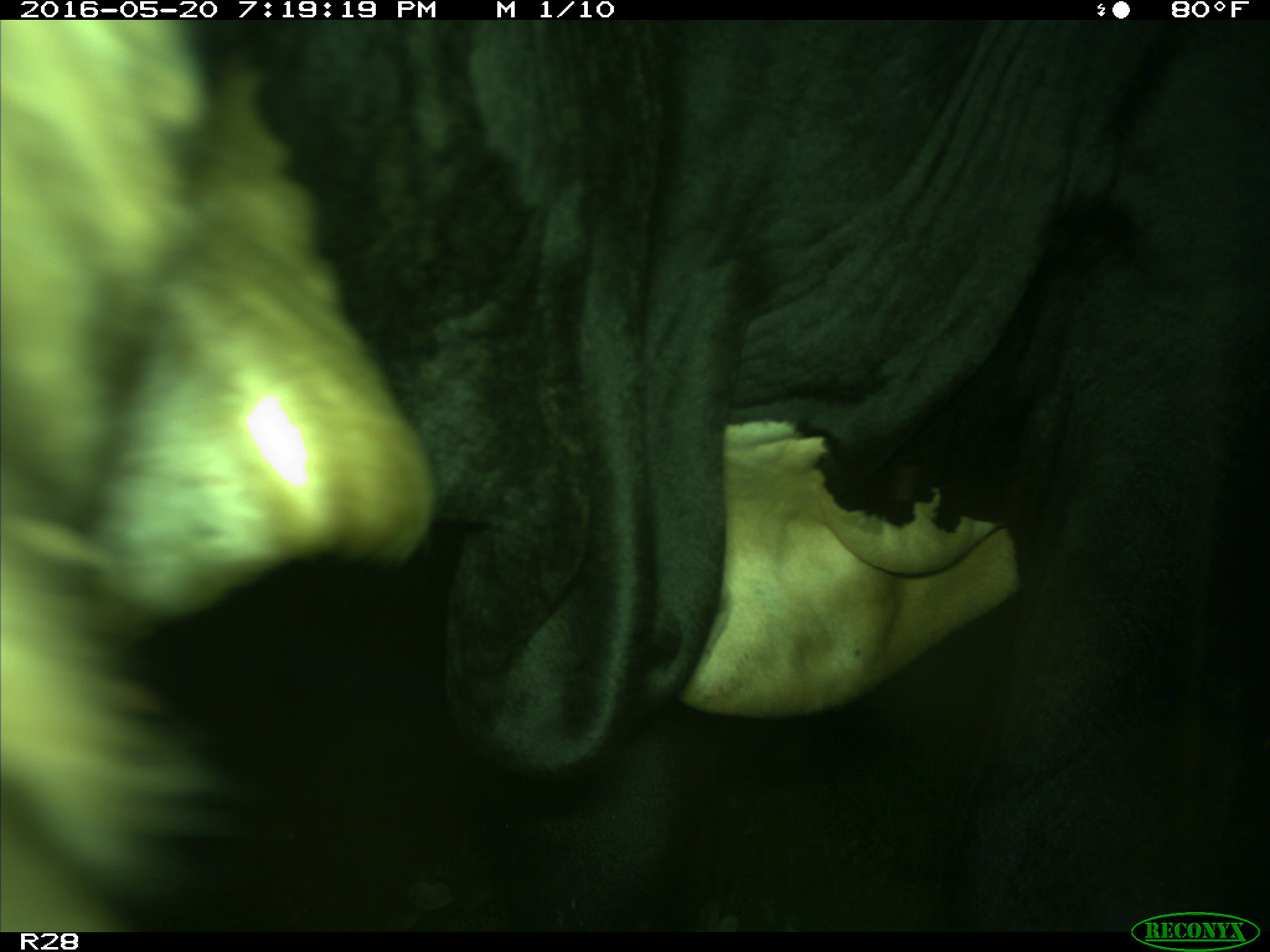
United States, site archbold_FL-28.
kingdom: Animalia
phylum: Chordata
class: Mammalia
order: Artiodactyla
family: Bovidae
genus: Bos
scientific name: Bos taurus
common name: domestic cow